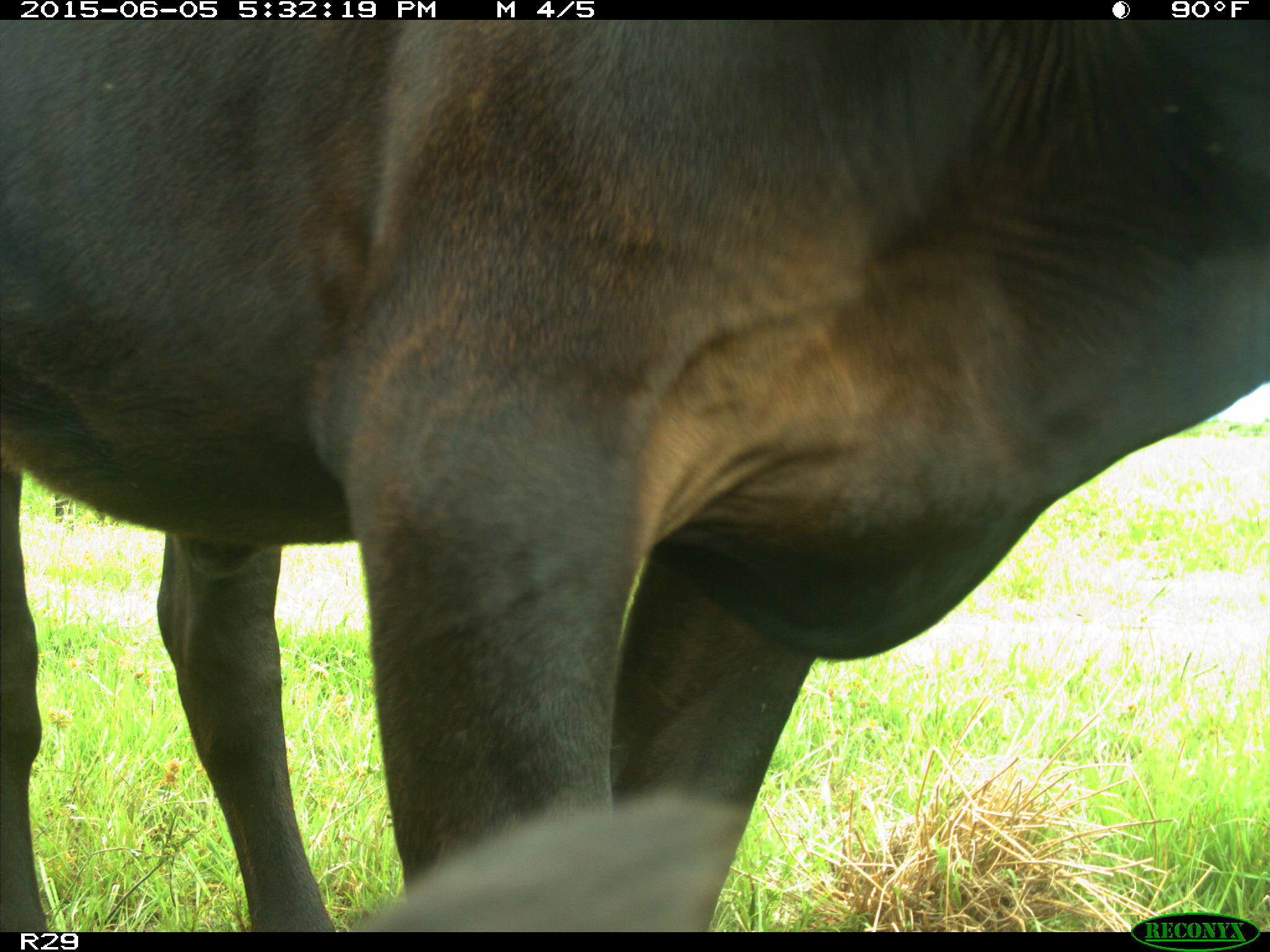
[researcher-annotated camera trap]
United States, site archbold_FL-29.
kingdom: Animalia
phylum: Chordata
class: Mammalia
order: Artiodactyla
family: Bovidae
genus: Bos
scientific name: Bos taurus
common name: domestic cow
Bos taurus (domestic cow).